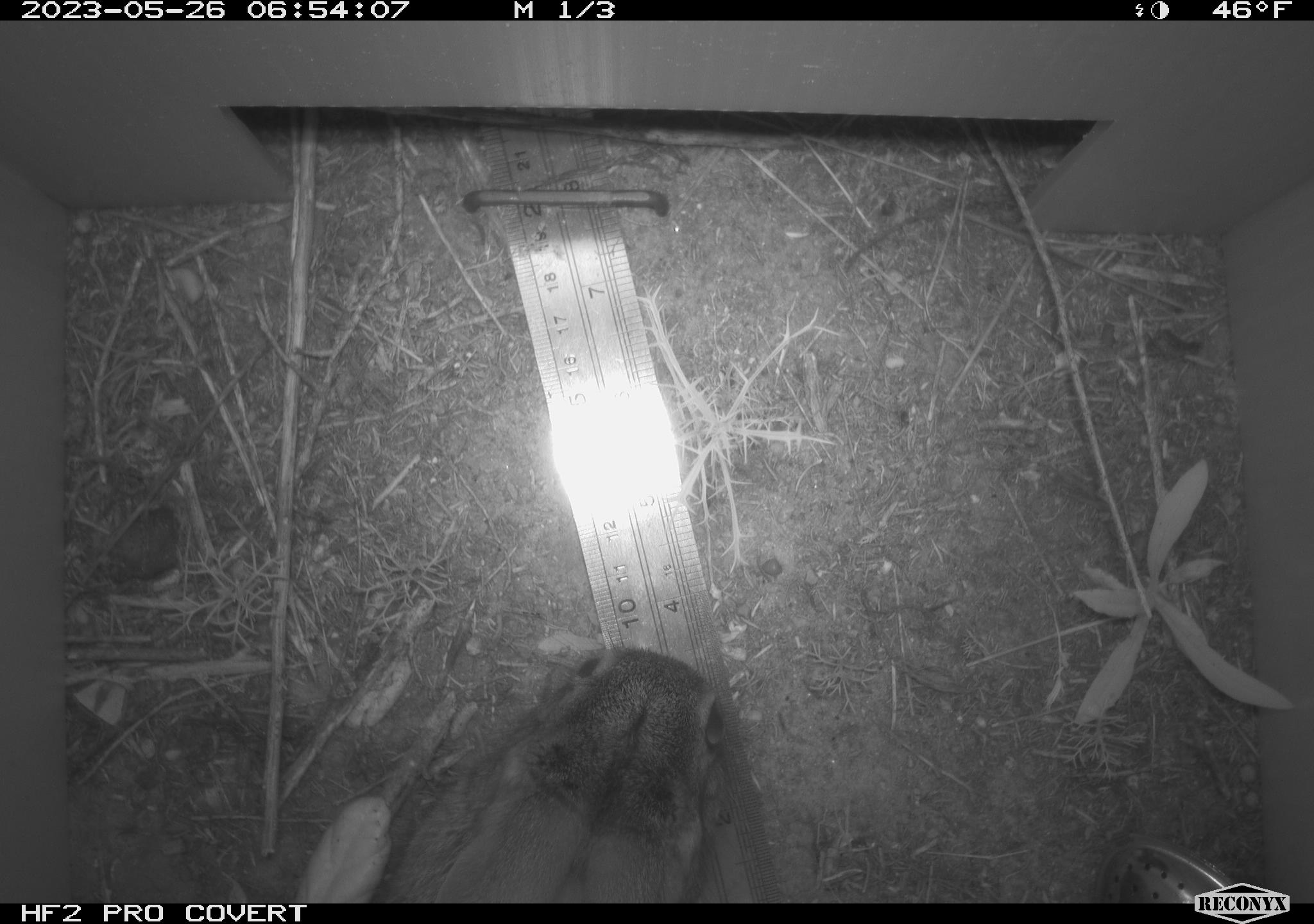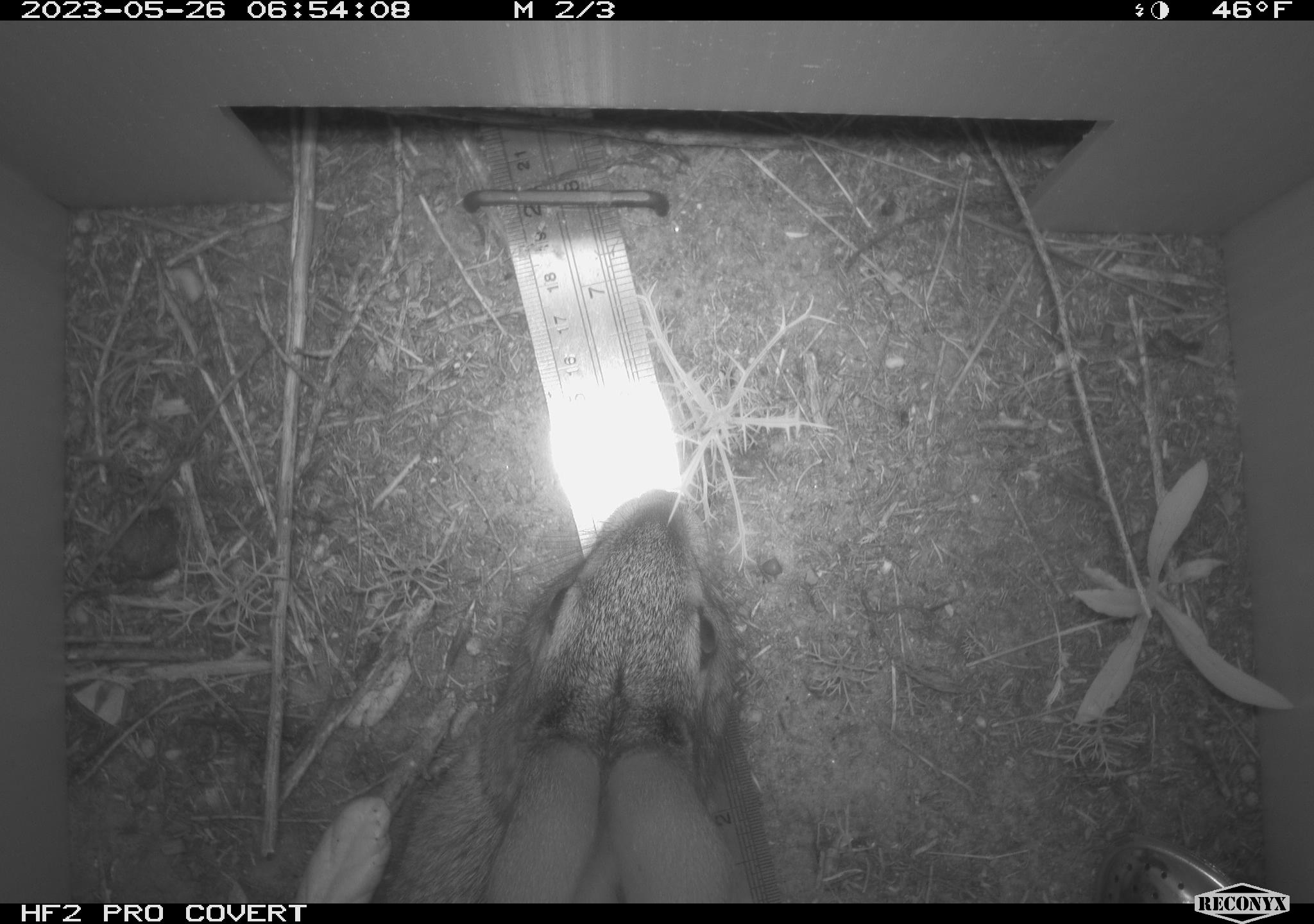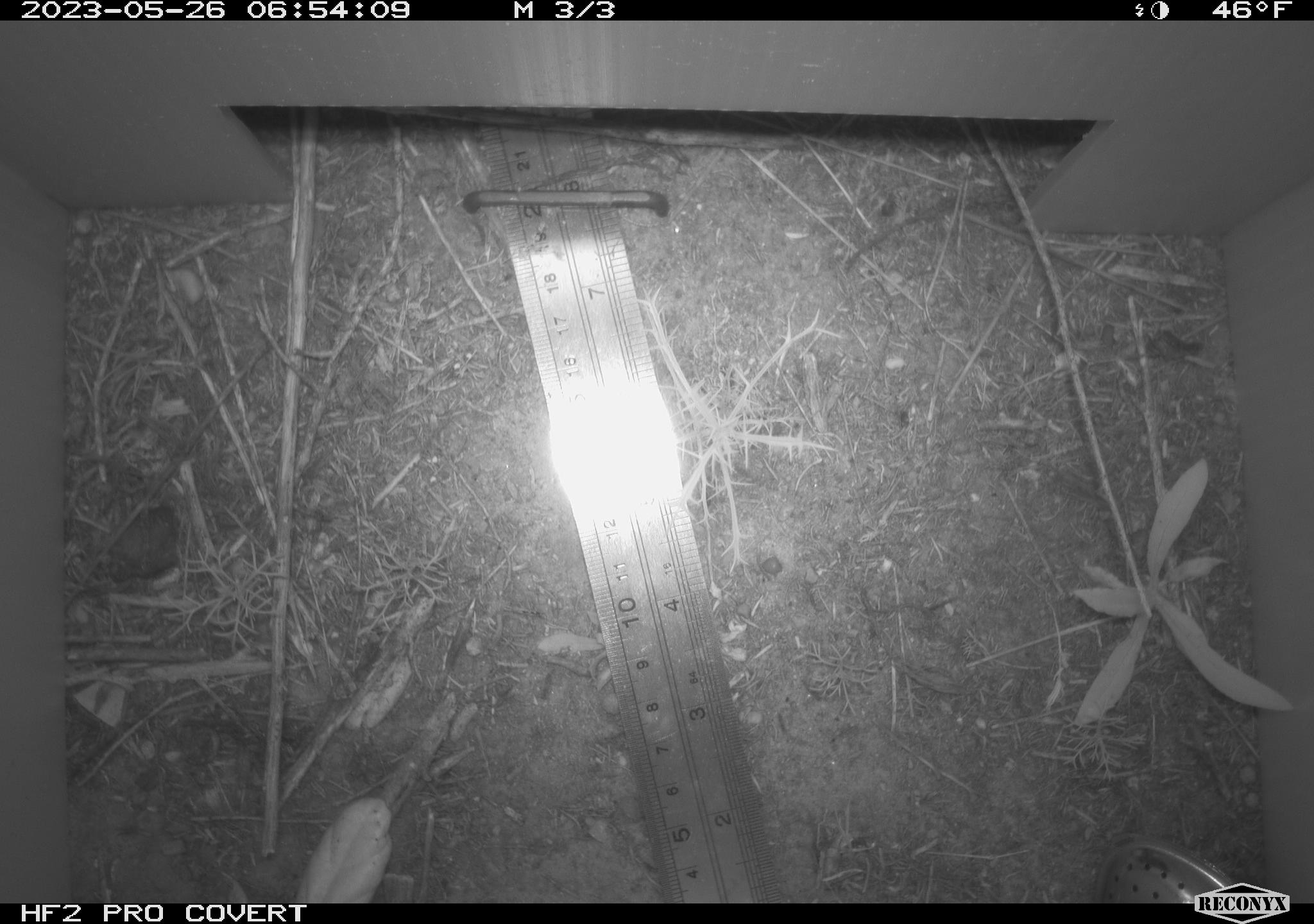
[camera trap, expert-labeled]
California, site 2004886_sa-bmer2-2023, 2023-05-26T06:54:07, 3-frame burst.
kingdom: Animalia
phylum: Chordata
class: Mammalia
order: Lagomorpha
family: Leporidae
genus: Sylvilagus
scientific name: Sylvilagus bachmani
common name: brush rabbit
Brush rabbit (Sylvilagus bachmani).